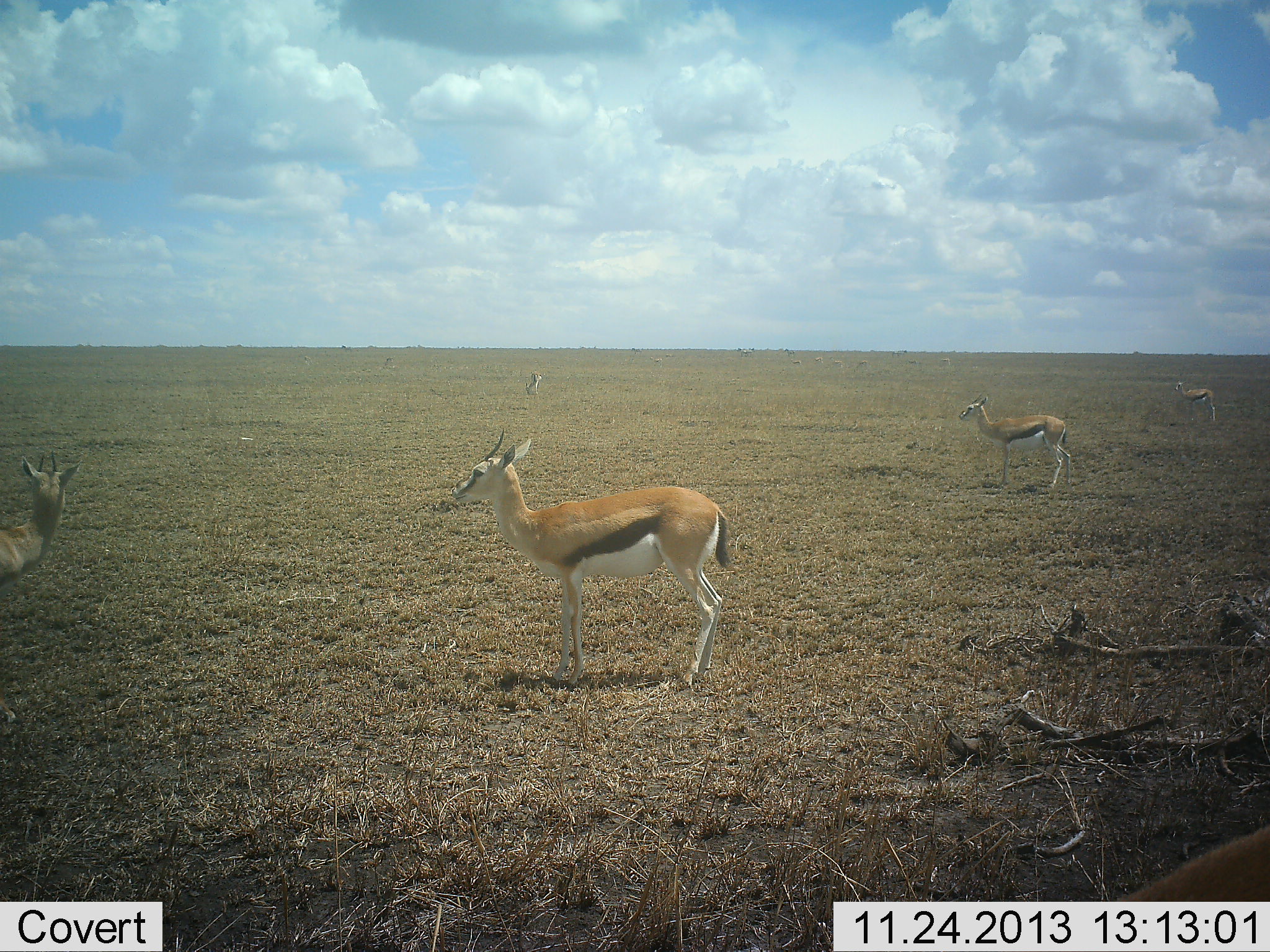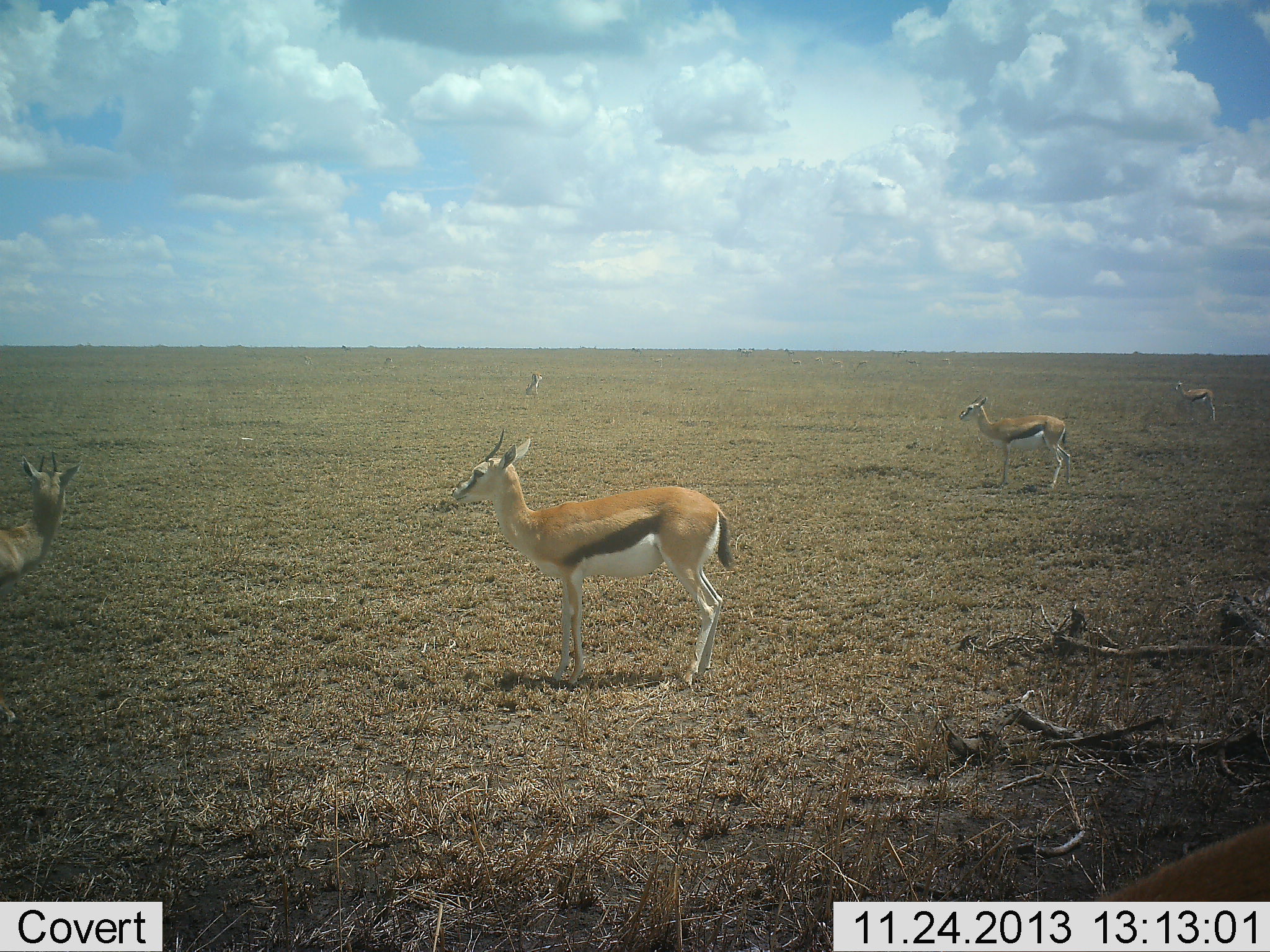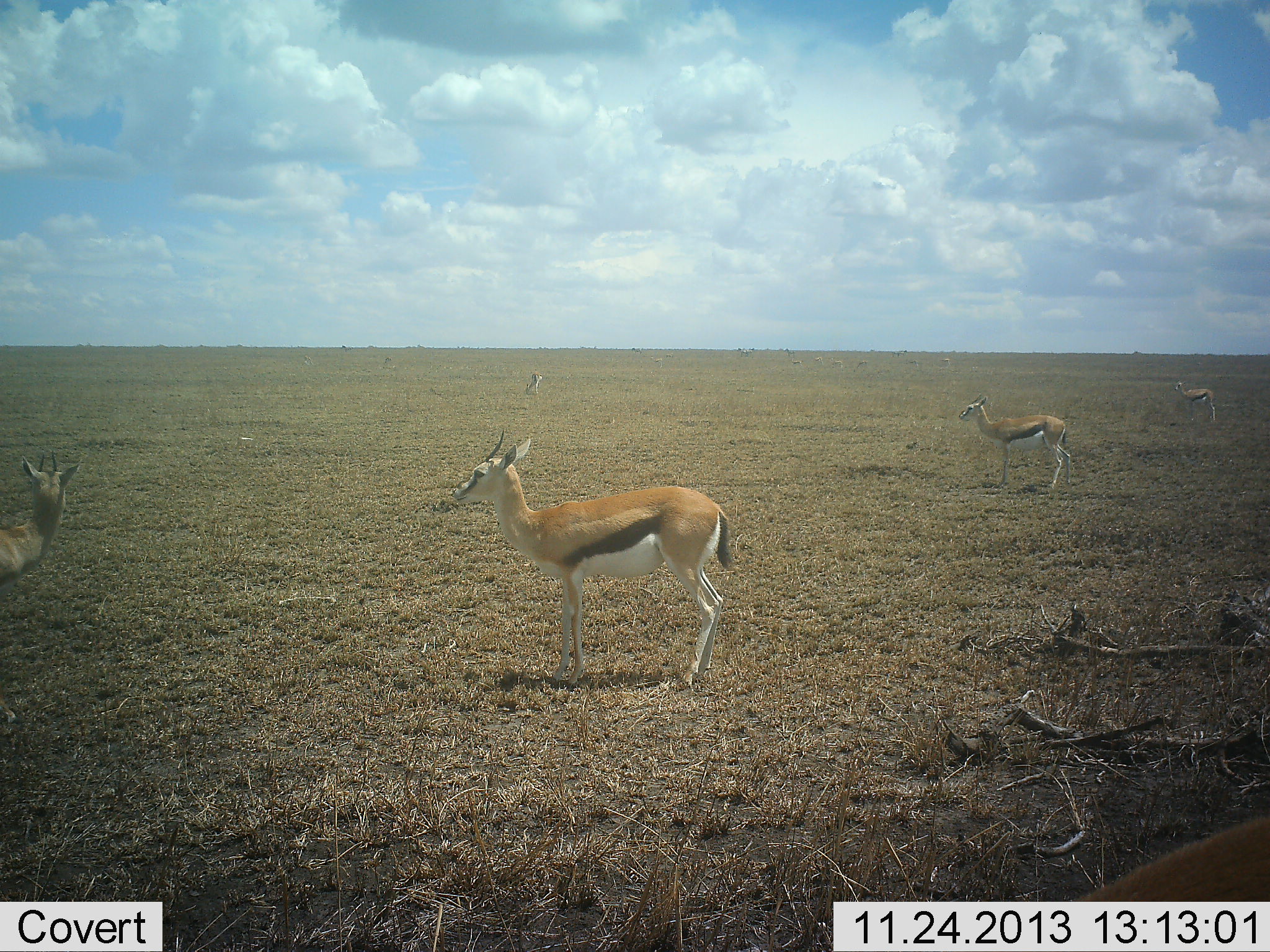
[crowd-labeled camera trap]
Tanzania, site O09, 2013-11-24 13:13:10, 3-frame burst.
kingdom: Animalia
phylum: Chordata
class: Mammalia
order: Artiodactyla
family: Bovidae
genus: Eudorcas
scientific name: Eudorcas thomsonii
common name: thomson's gazelle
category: gazellethomsons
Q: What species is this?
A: Gazellethomsons (thomson's gazelle) (Eudorcas thomsonii).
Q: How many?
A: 5.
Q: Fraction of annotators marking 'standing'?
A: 100%.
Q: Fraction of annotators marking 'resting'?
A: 0%.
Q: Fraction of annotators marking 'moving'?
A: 0%.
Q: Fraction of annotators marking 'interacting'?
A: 0%.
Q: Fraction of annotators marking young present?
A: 0%.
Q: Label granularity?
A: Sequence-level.